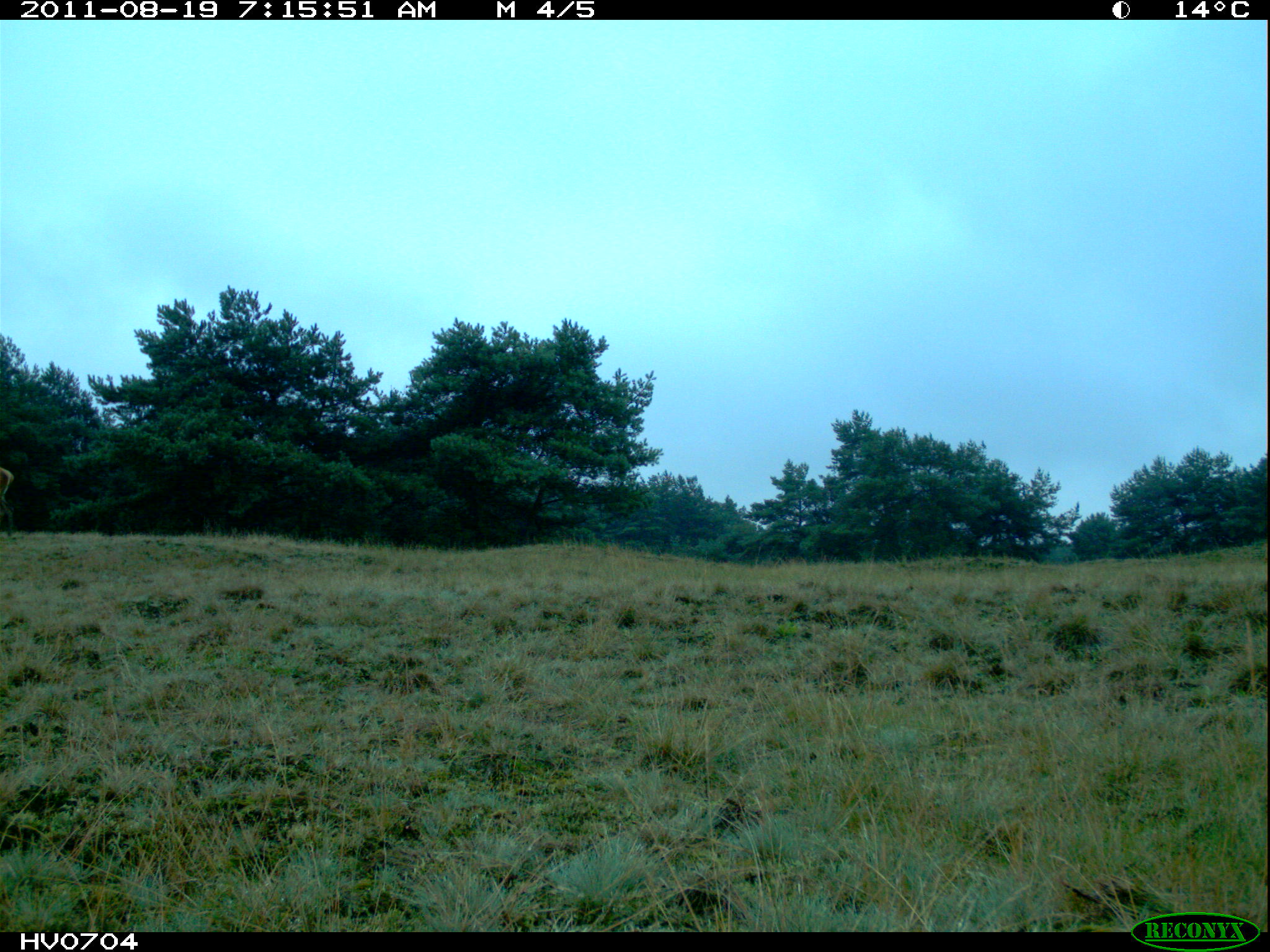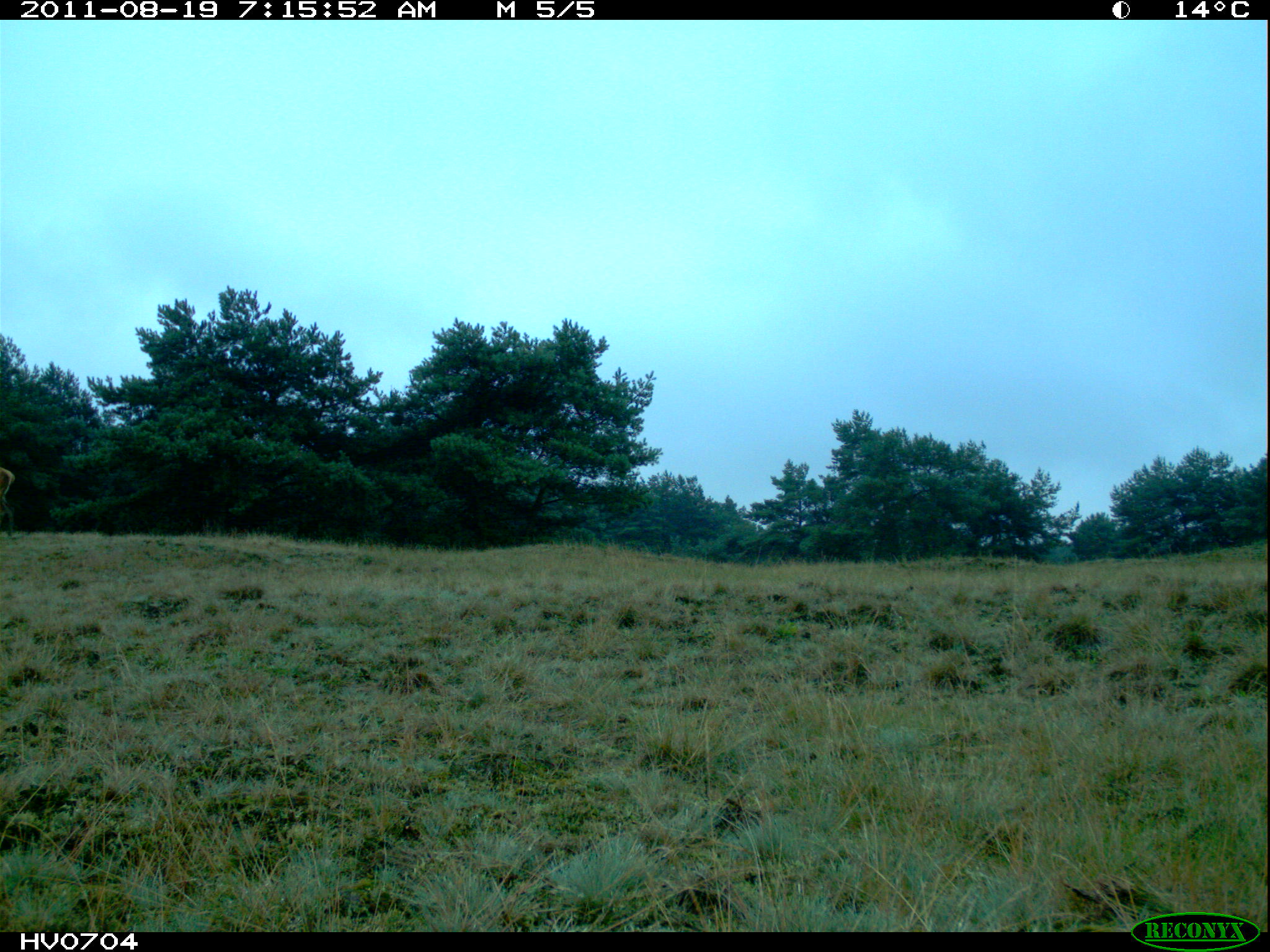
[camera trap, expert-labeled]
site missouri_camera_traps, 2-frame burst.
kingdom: Animalia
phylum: Chordata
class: Mammalia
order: Artiodactyla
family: Cervidae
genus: Cervus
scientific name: Cervus elaphus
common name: red deer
Red deer (Cervus elaphus). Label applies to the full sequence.